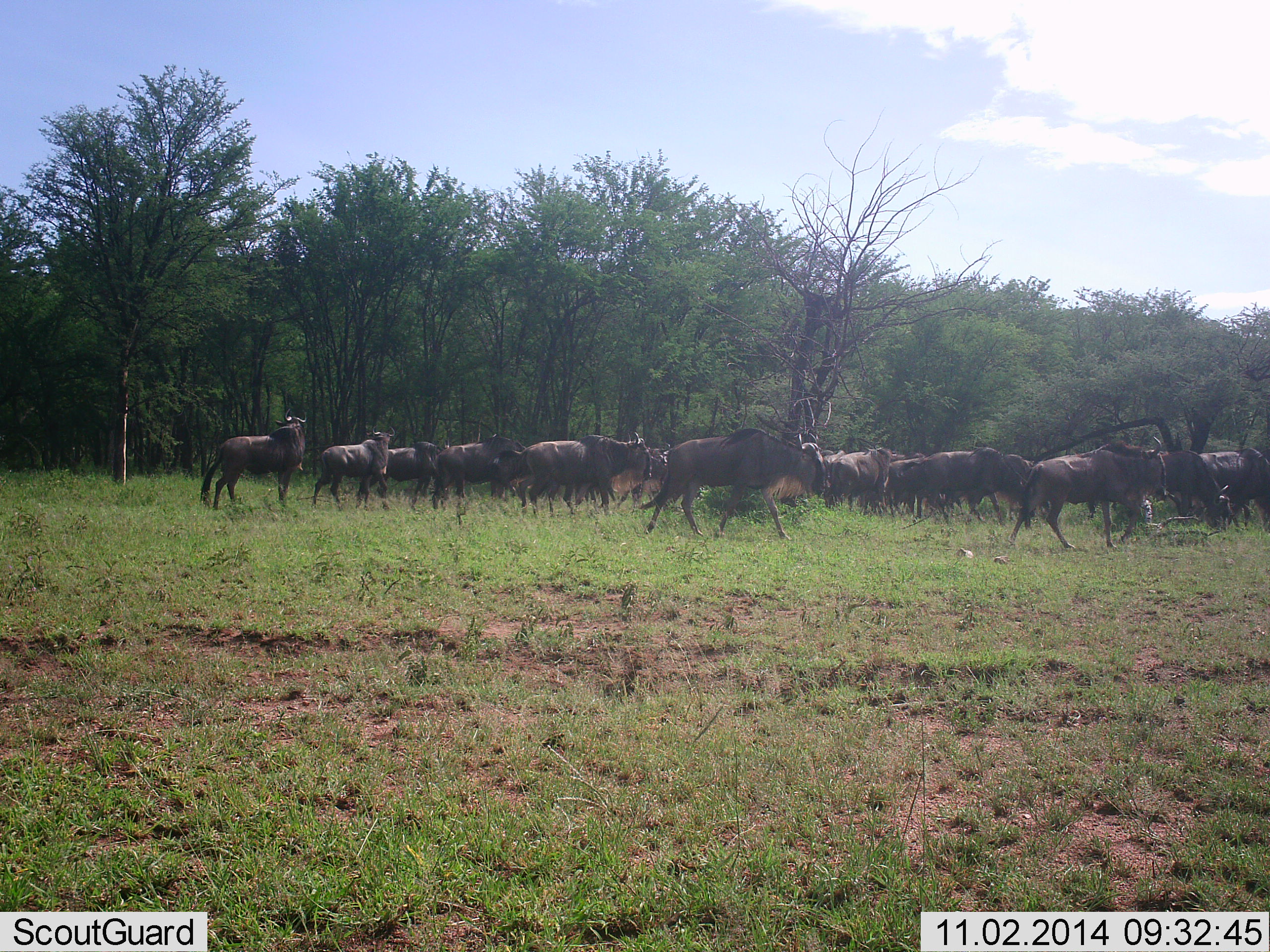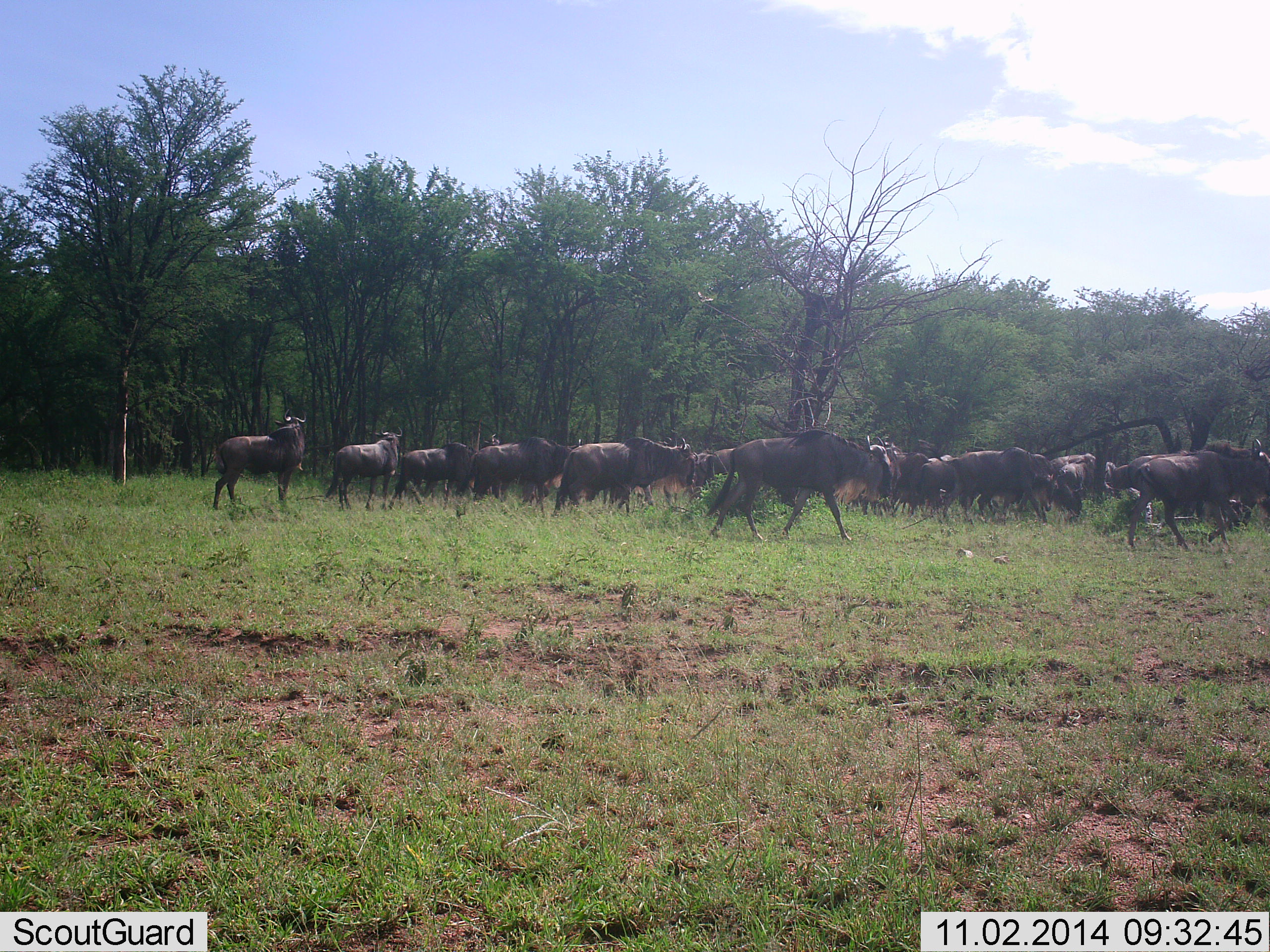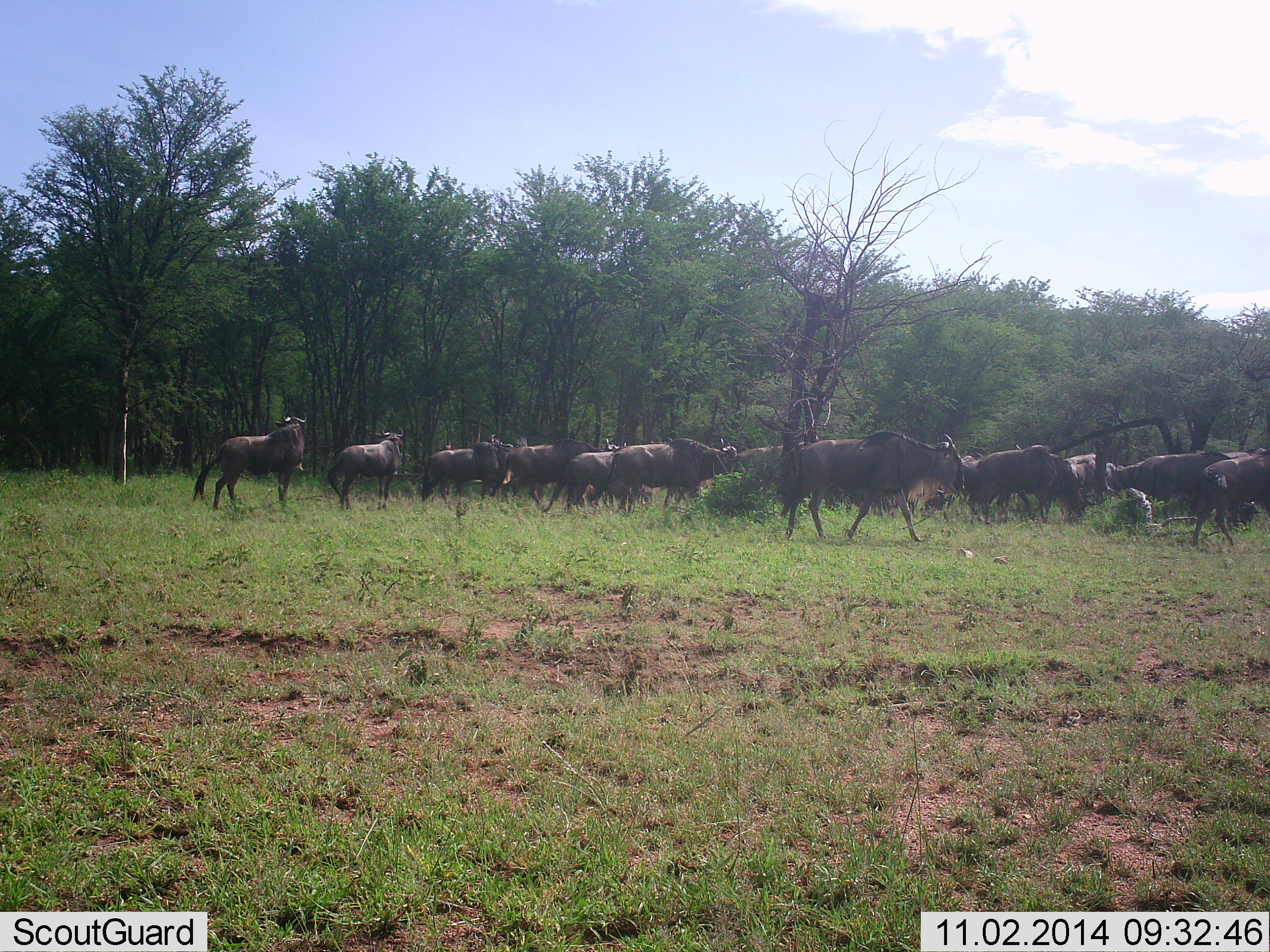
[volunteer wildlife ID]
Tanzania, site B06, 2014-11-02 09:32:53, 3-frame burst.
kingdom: Animalia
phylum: Chordata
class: Mammalia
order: Artiodactyla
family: Bovidae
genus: Connochaetes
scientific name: Connochaetes taurinus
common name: blue wildebeest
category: wildebeest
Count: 11-50.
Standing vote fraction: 18%.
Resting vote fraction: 0%.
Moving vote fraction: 100%.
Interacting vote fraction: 0%.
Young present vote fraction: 0%.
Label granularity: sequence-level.